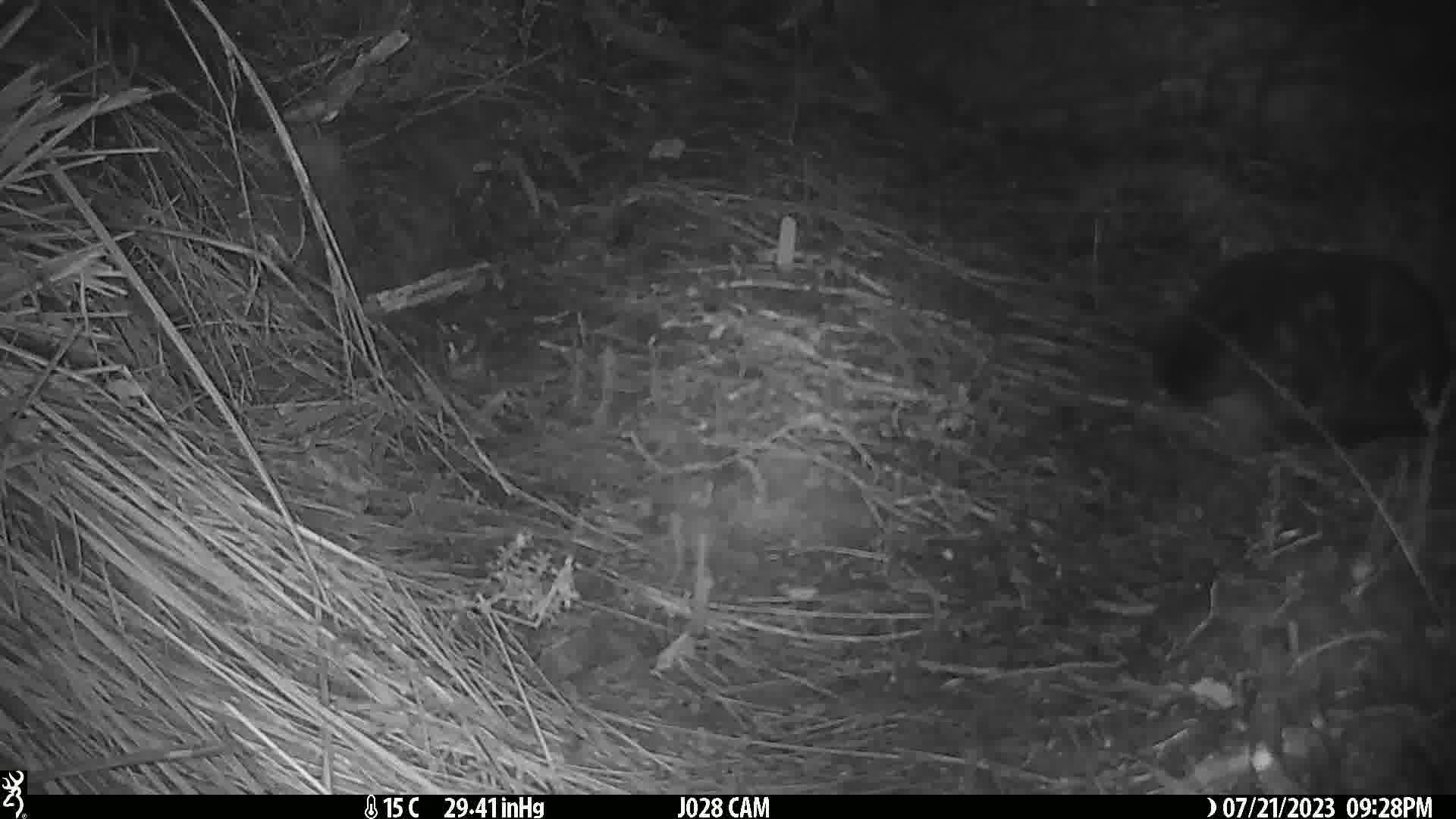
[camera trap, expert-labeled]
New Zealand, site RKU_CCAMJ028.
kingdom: Animalia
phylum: Chordata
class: Mammalia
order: Carnivora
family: Felidae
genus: Felis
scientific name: Felis catus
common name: domestic cat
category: cat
Cat (domestic cat) (Felis catus).